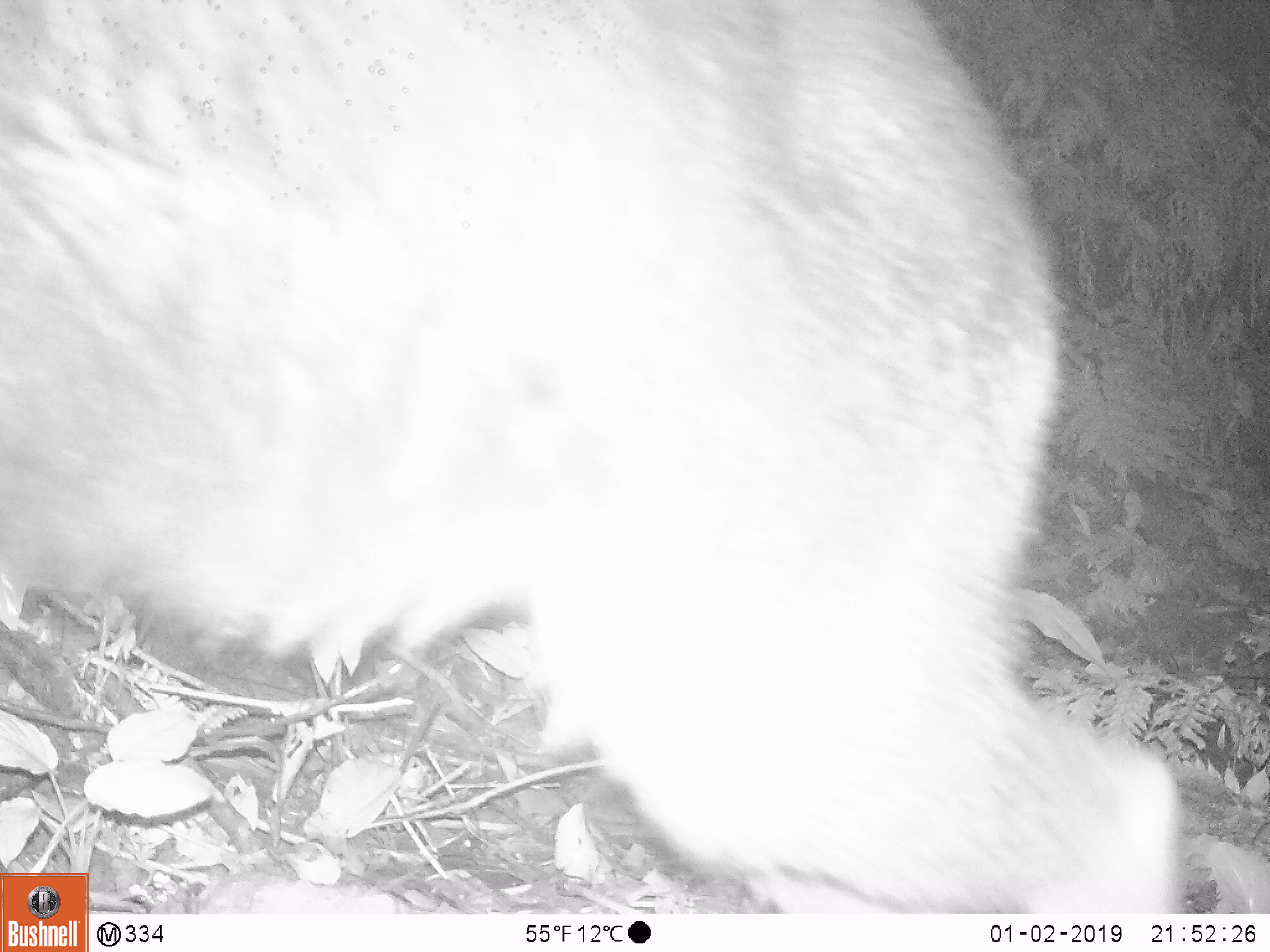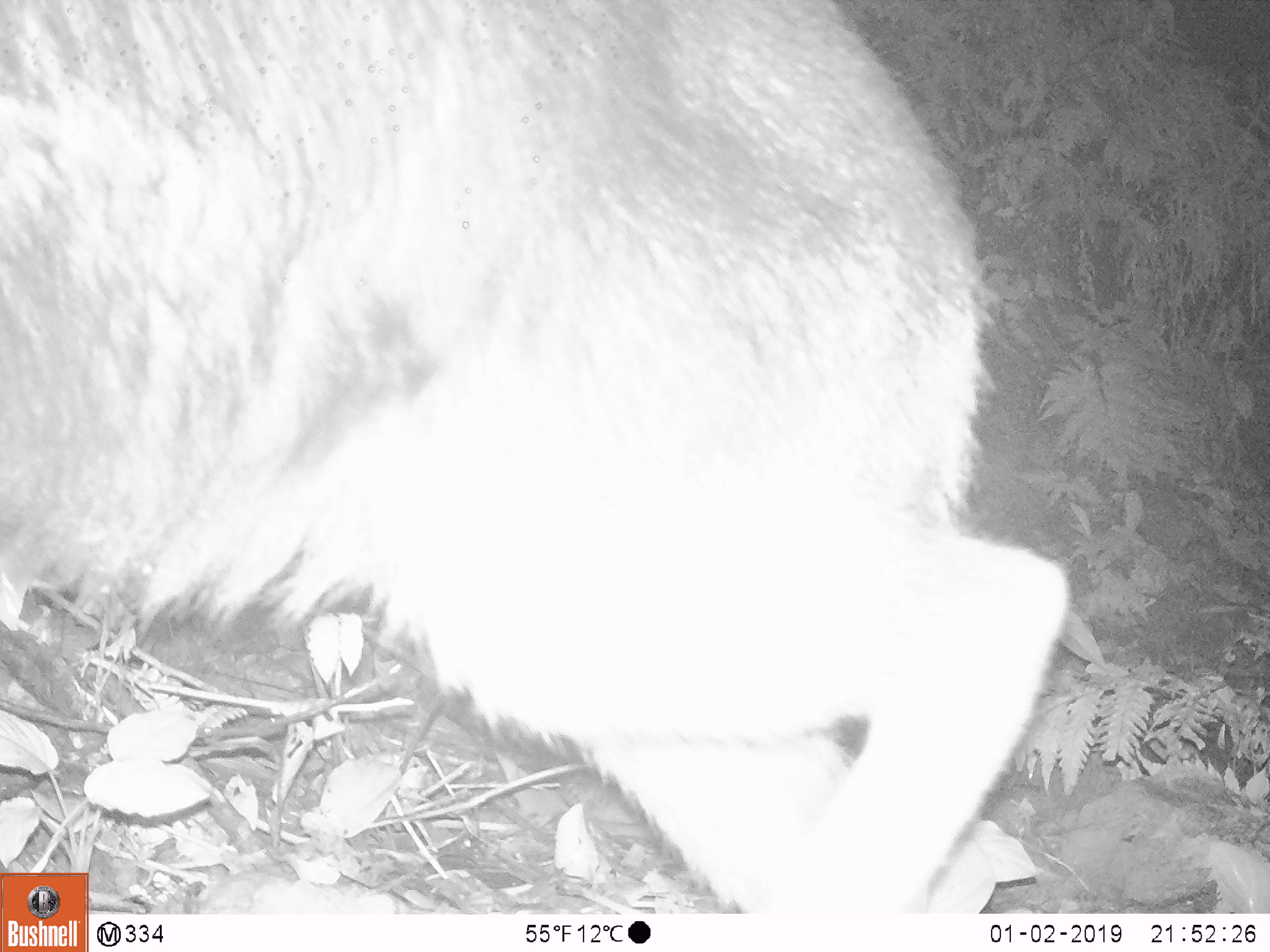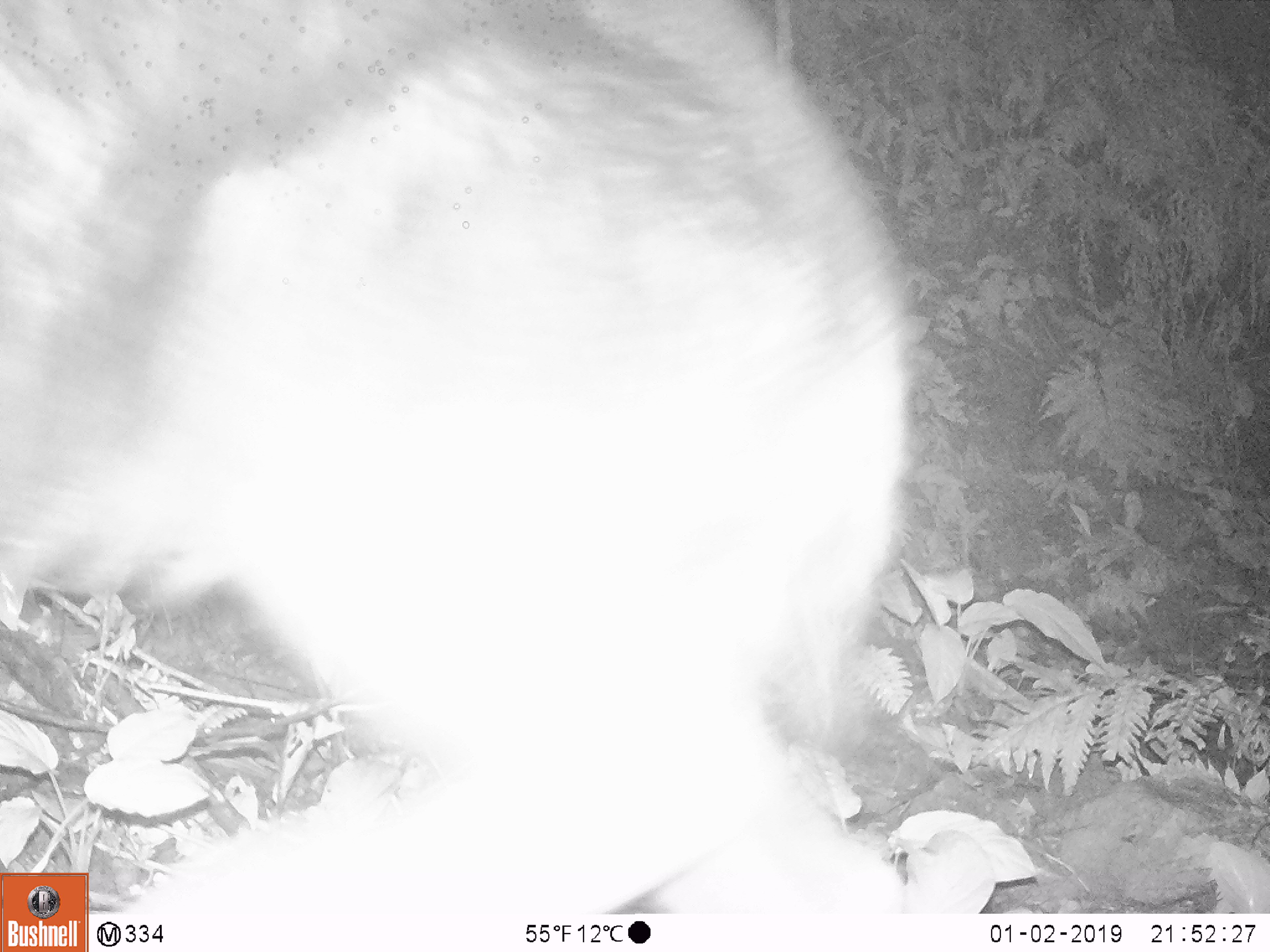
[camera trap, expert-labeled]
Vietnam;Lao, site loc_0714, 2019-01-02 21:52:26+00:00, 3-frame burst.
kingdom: Animalia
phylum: Chordata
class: Mammalia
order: Artiodactyla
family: Bovidae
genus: Capricornis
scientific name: Capricornis sumatraensis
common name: chinese serow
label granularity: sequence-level